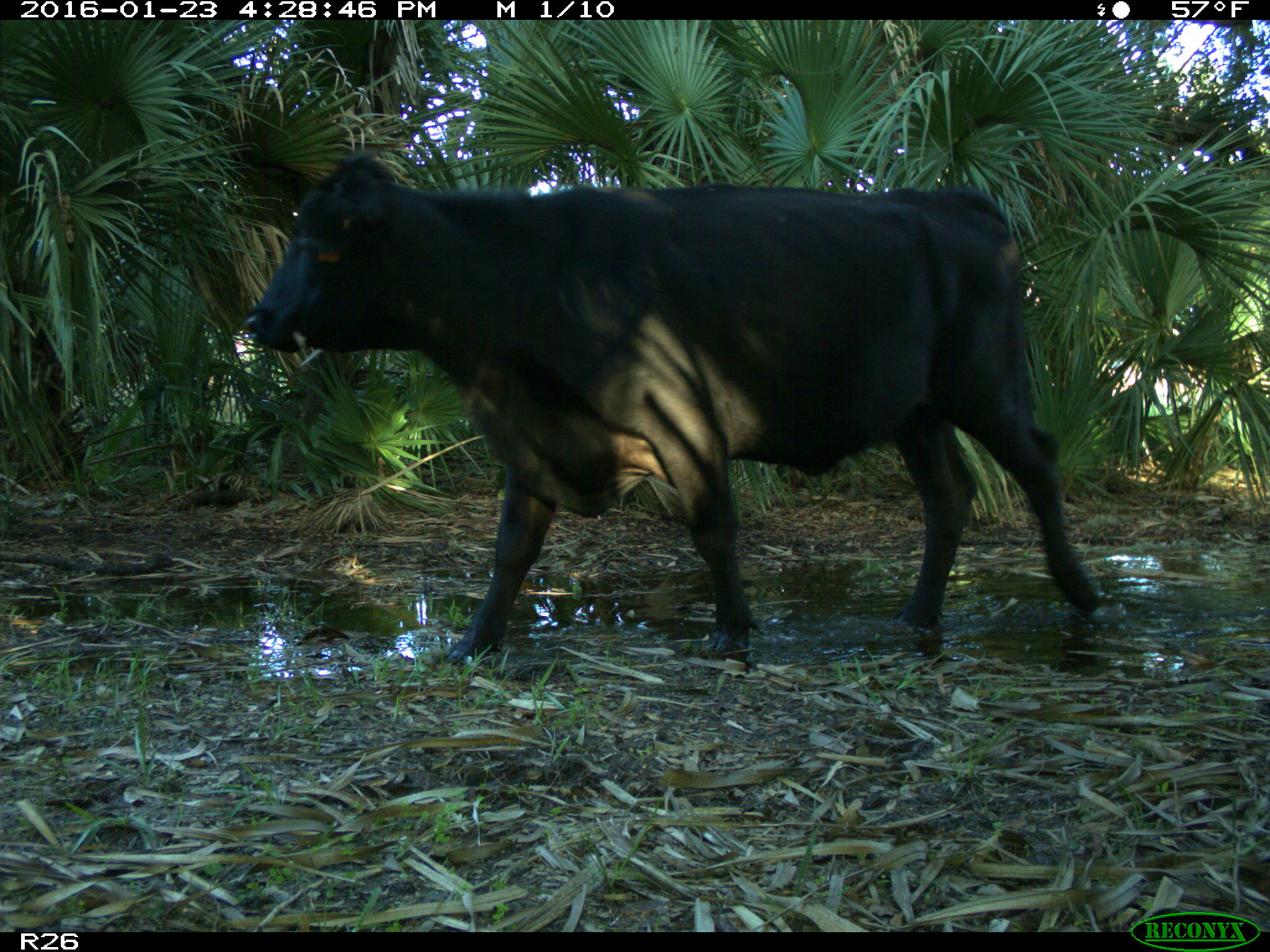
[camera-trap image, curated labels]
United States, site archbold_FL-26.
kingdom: Animalia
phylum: Chordata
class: Mammalia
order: Artiodactyla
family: Bovidae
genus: Bos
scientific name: Bos taurus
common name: domestic cow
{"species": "Bos taurus (domestic cow)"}